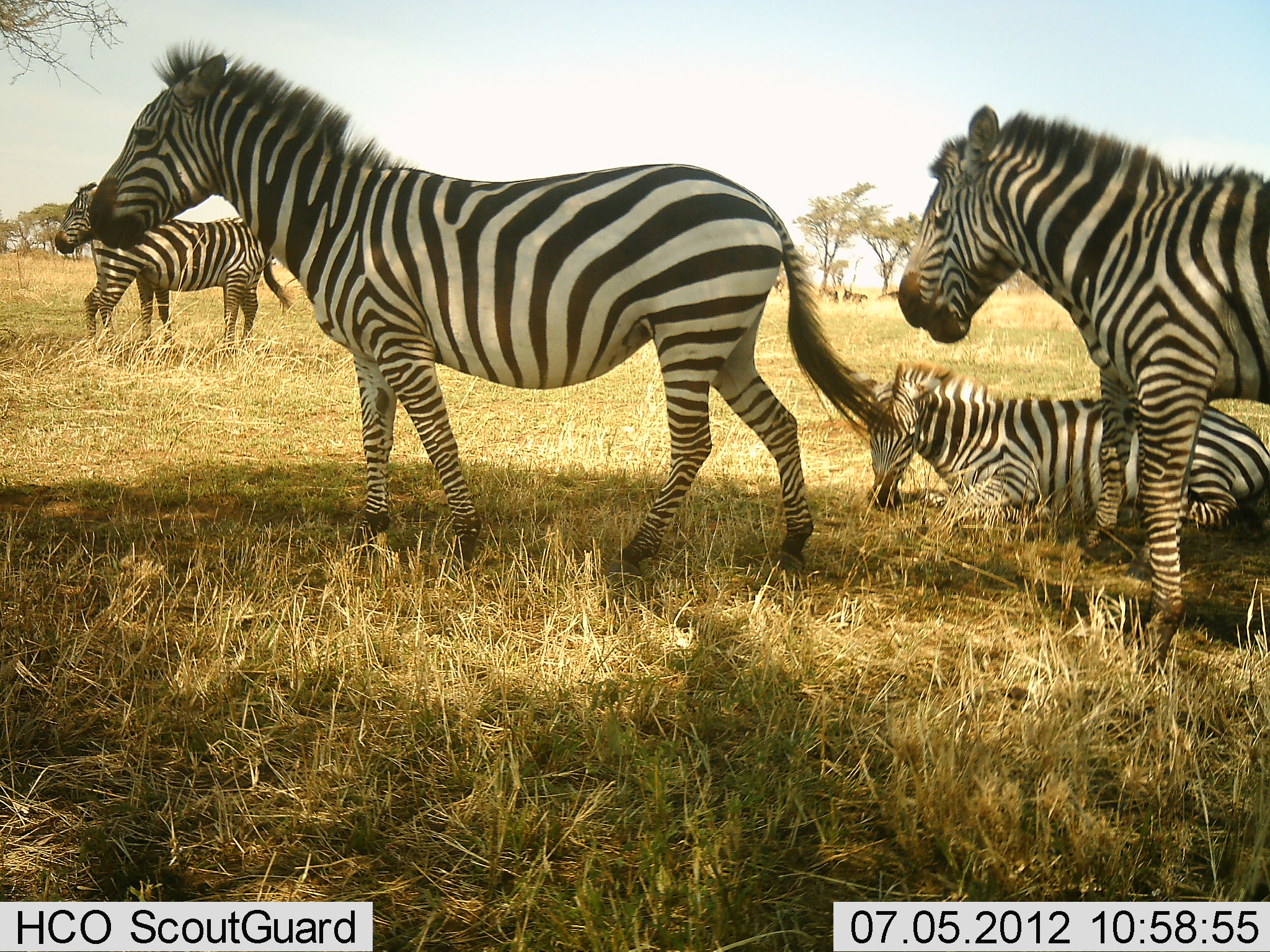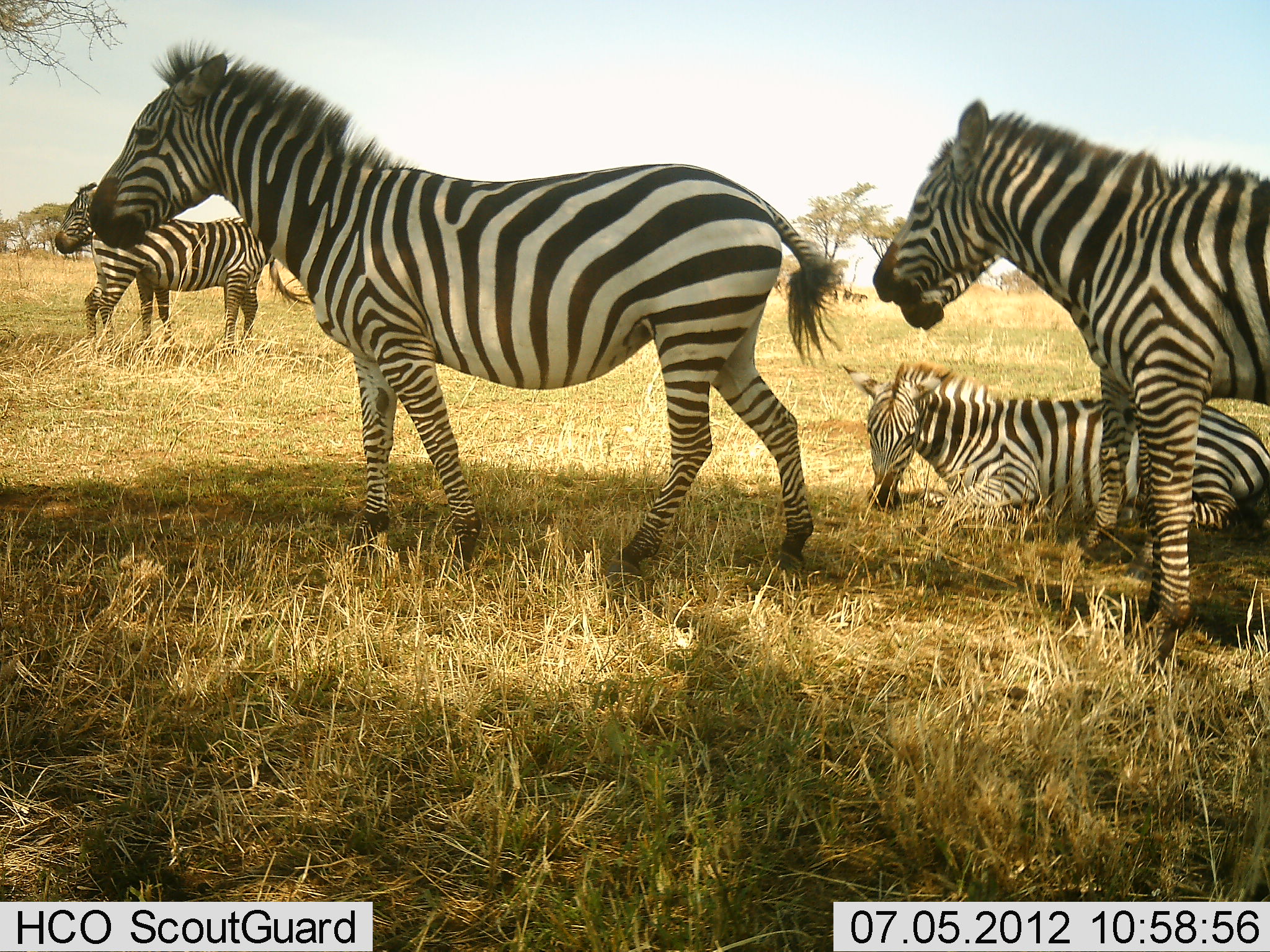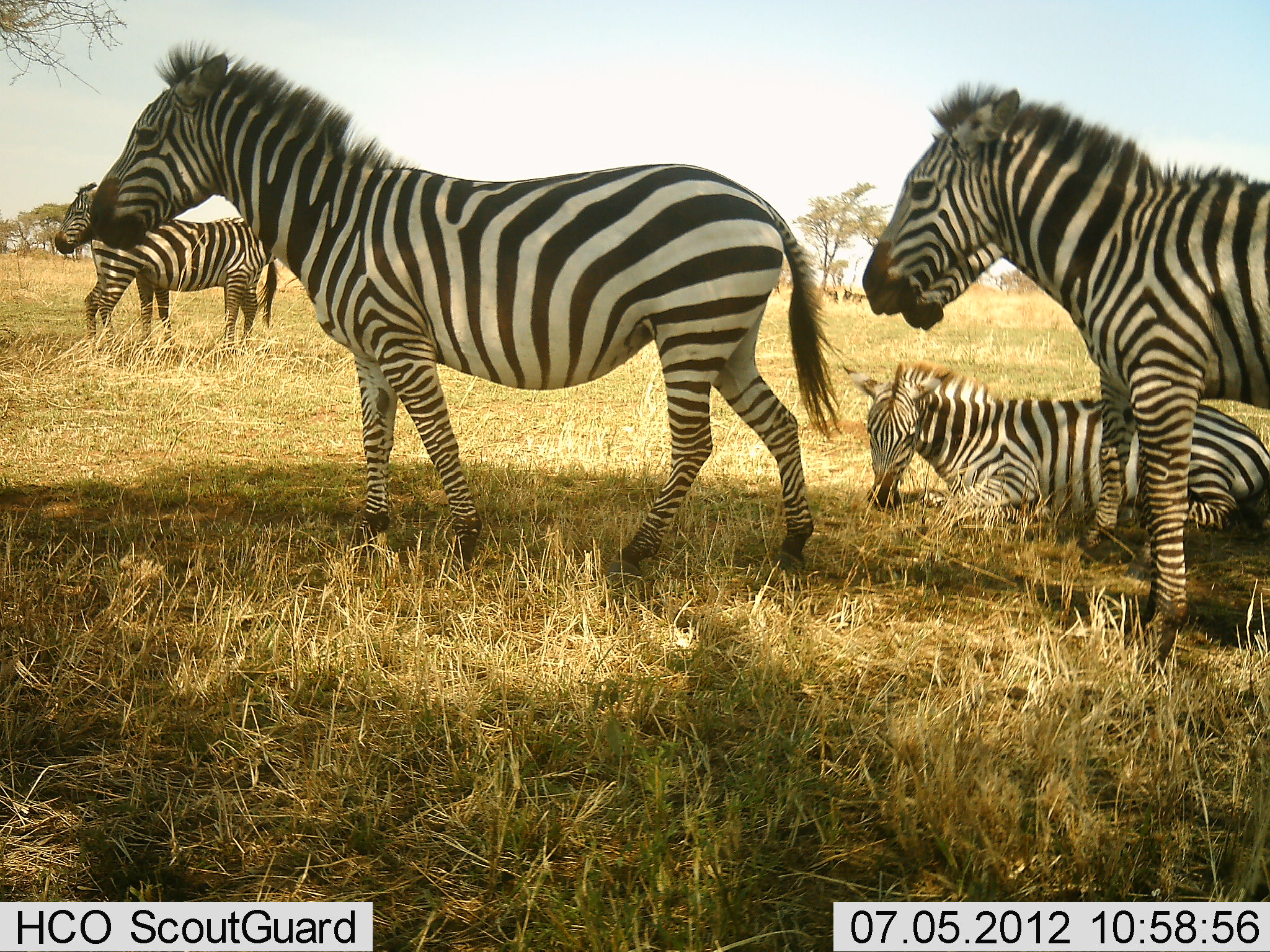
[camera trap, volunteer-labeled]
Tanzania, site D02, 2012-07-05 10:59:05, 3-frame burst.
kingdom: Animalia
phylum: Chordata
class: Mammalia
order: Perissodactyla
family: Equidae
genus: Equus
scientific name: Equus quagga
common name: plains zebra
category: zebra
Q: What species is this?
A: Zebra (plains zebra) (Equus quagga).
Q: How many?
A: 6.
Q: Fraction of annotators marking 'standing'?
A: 100%.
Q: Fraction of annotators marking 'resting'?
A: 100%.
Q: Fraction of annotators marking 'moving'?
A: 0%.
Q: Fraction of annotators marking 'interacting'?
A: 0%.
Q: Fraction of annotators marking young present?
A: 0%.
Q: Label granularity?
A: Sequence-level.